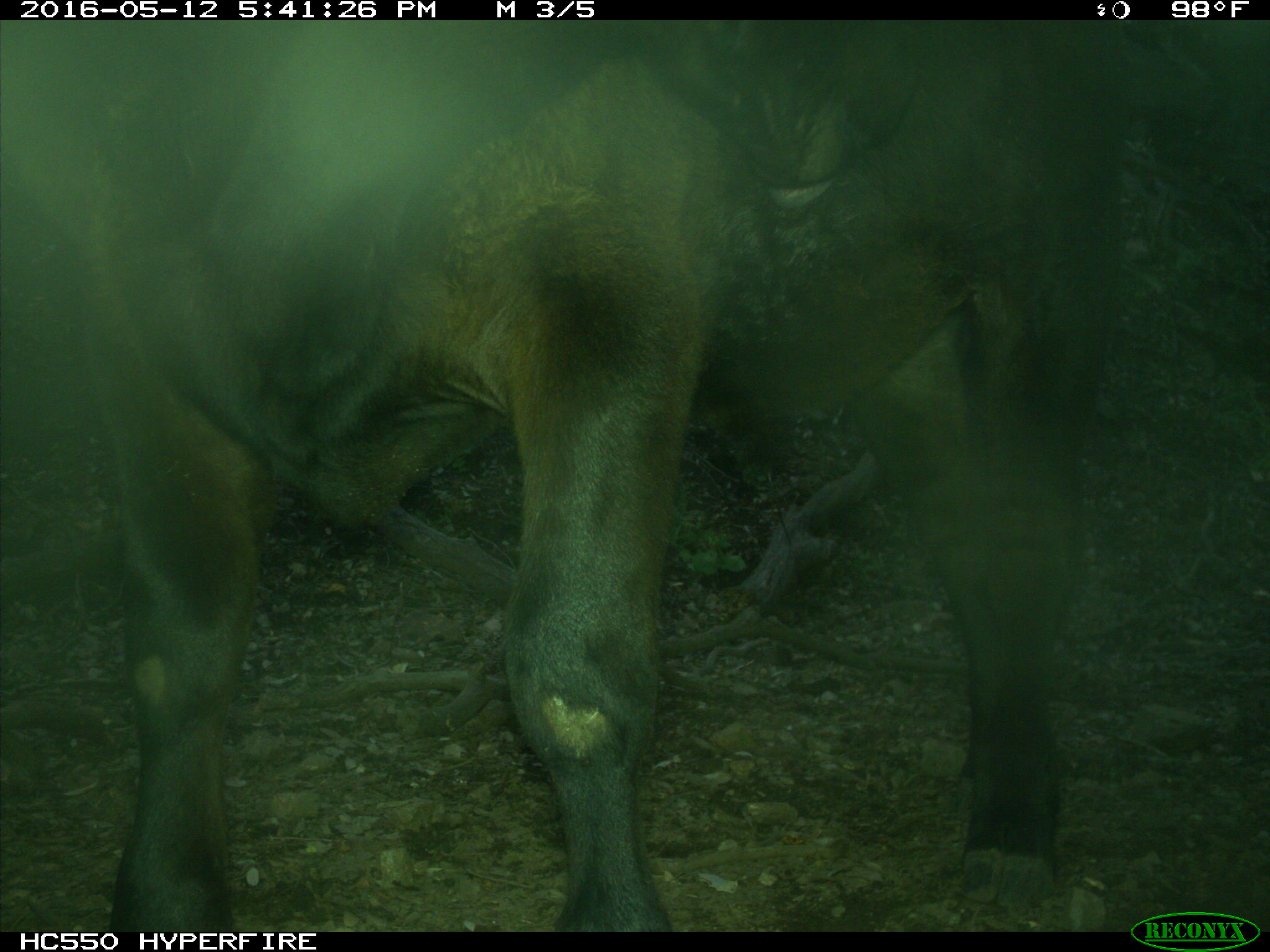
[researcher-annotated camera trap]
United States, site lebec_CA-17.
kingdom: Animalia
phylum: Chordata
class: Mammalia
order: Artiodactyla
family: Bovidae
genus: Bos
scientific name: Bos taurus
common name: domestic cow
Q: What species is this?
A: Bos taurus (domestic cow).